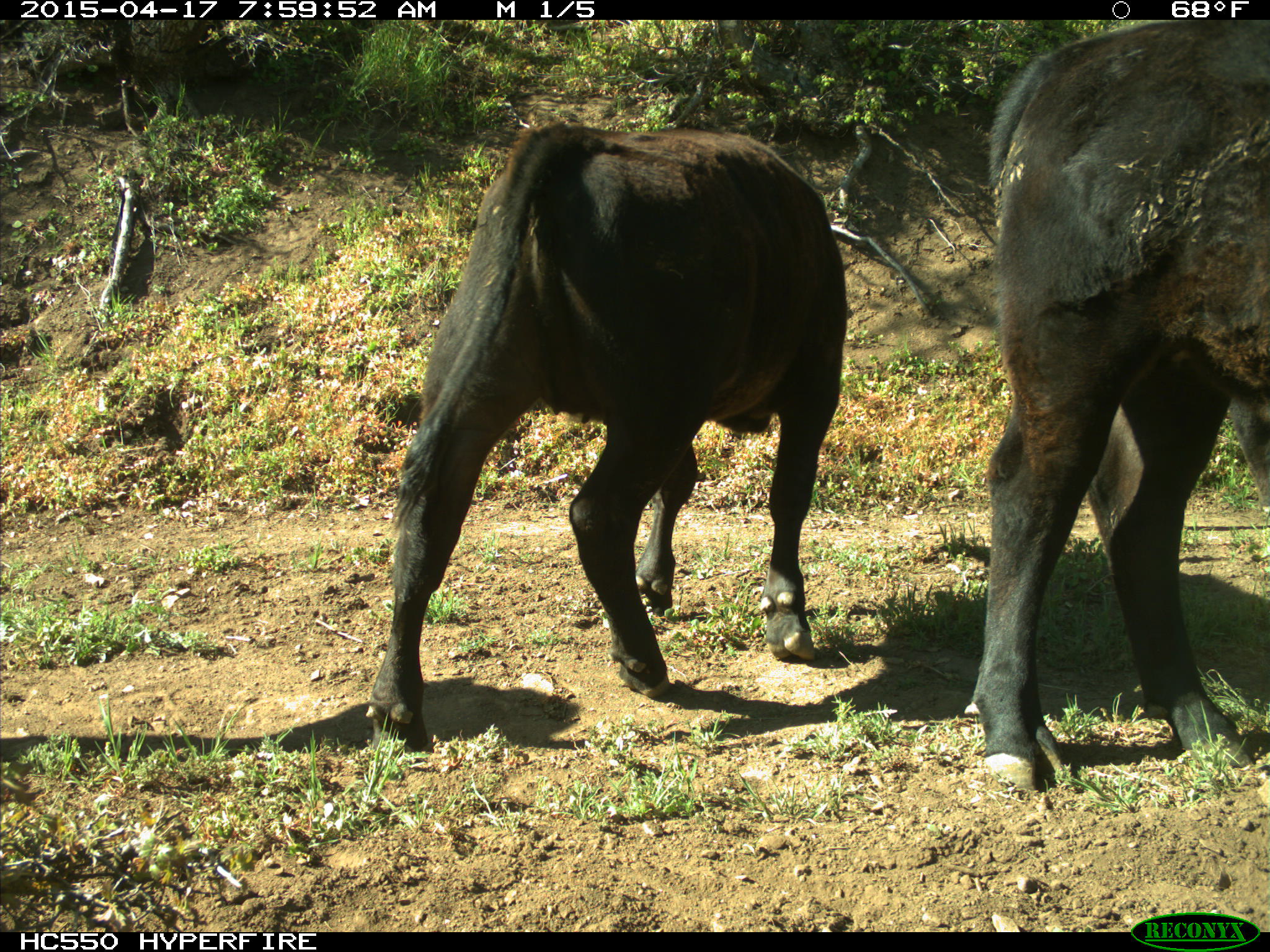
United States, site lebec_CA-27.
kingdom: Animalia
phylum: Chordata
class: Mammalia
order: Artiodactyla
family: Bovidae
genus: Bos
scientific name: Bos taurus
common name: domestic cow